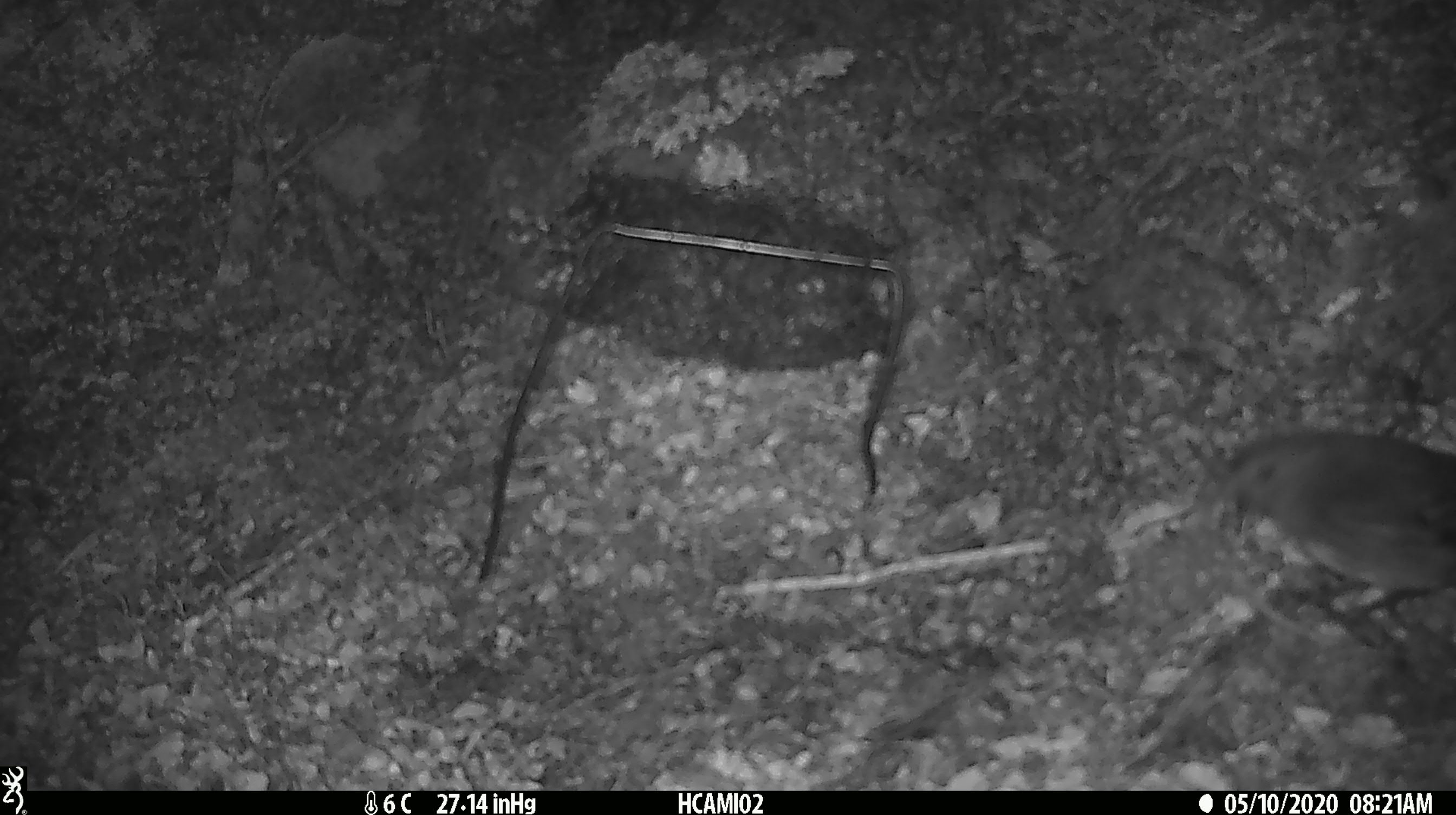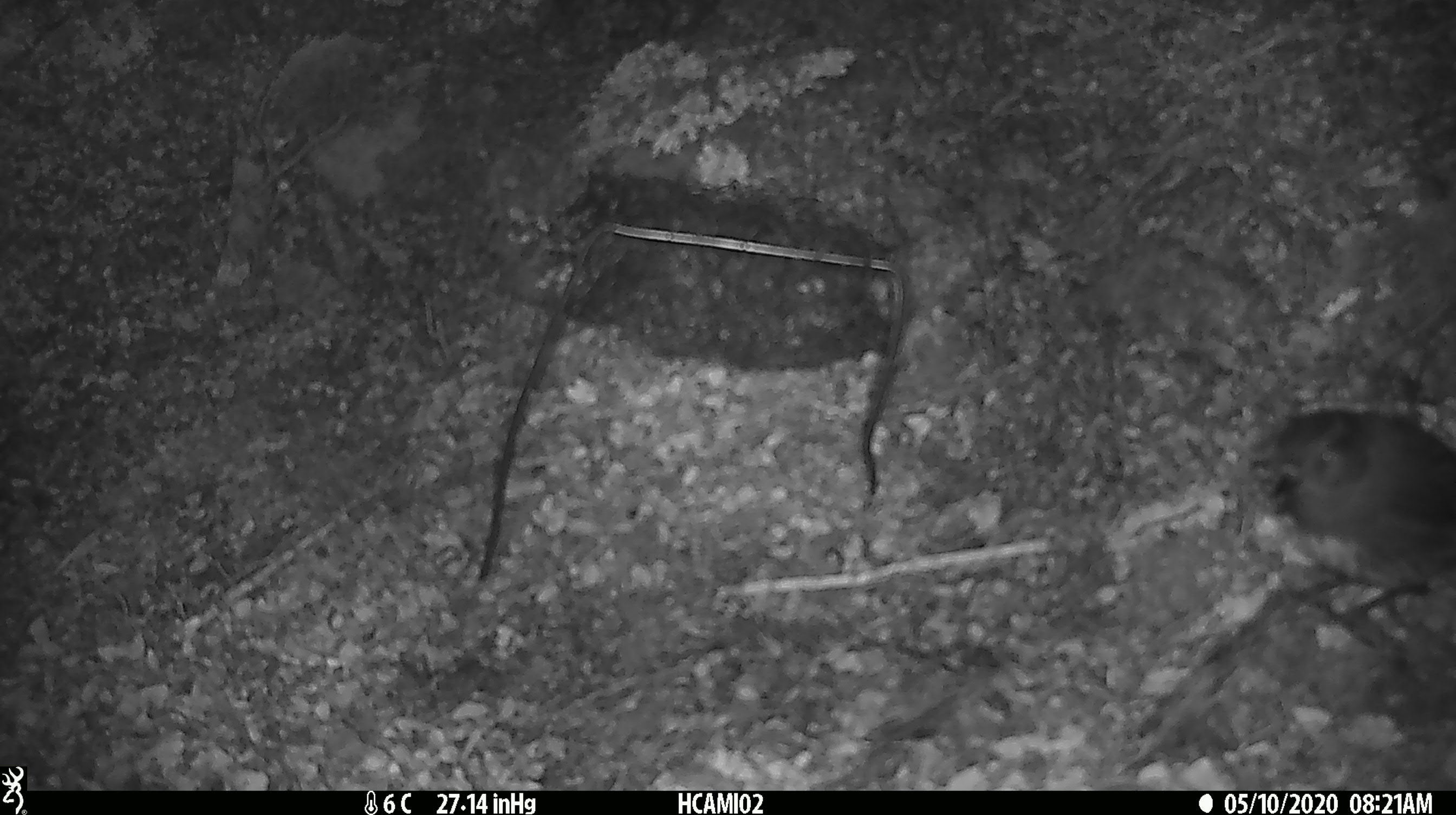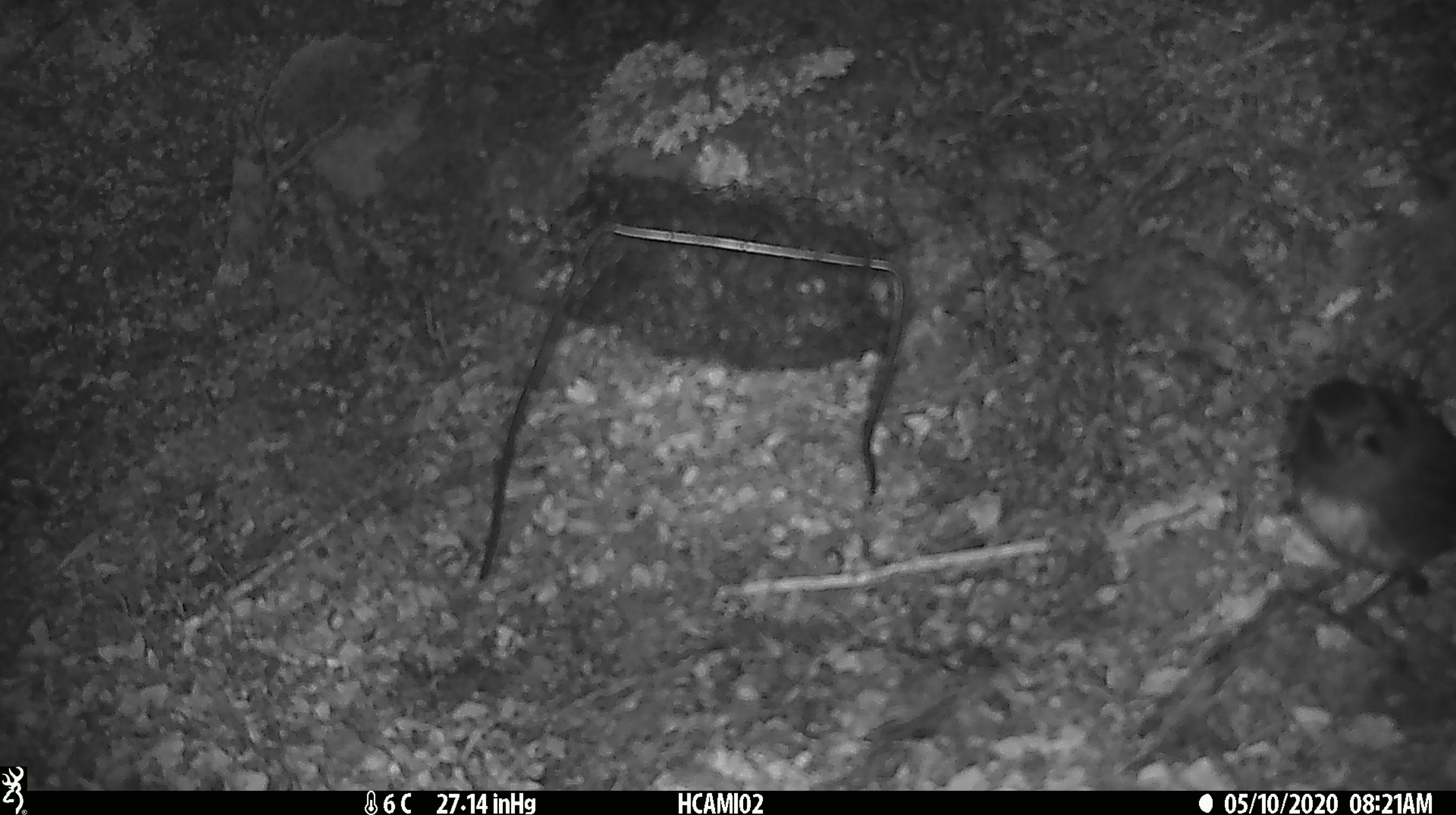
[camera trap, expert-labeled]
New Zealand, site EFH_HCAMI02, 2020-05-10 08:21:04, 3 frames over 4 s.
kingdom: Animalia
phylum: Chordata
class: Aves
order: Passeriformes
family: Petroicidae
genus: Petroica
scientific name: Petroica australis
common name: new zealand robin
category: robin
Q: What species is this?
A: Robin (new zealand robin) (Petroica australis).